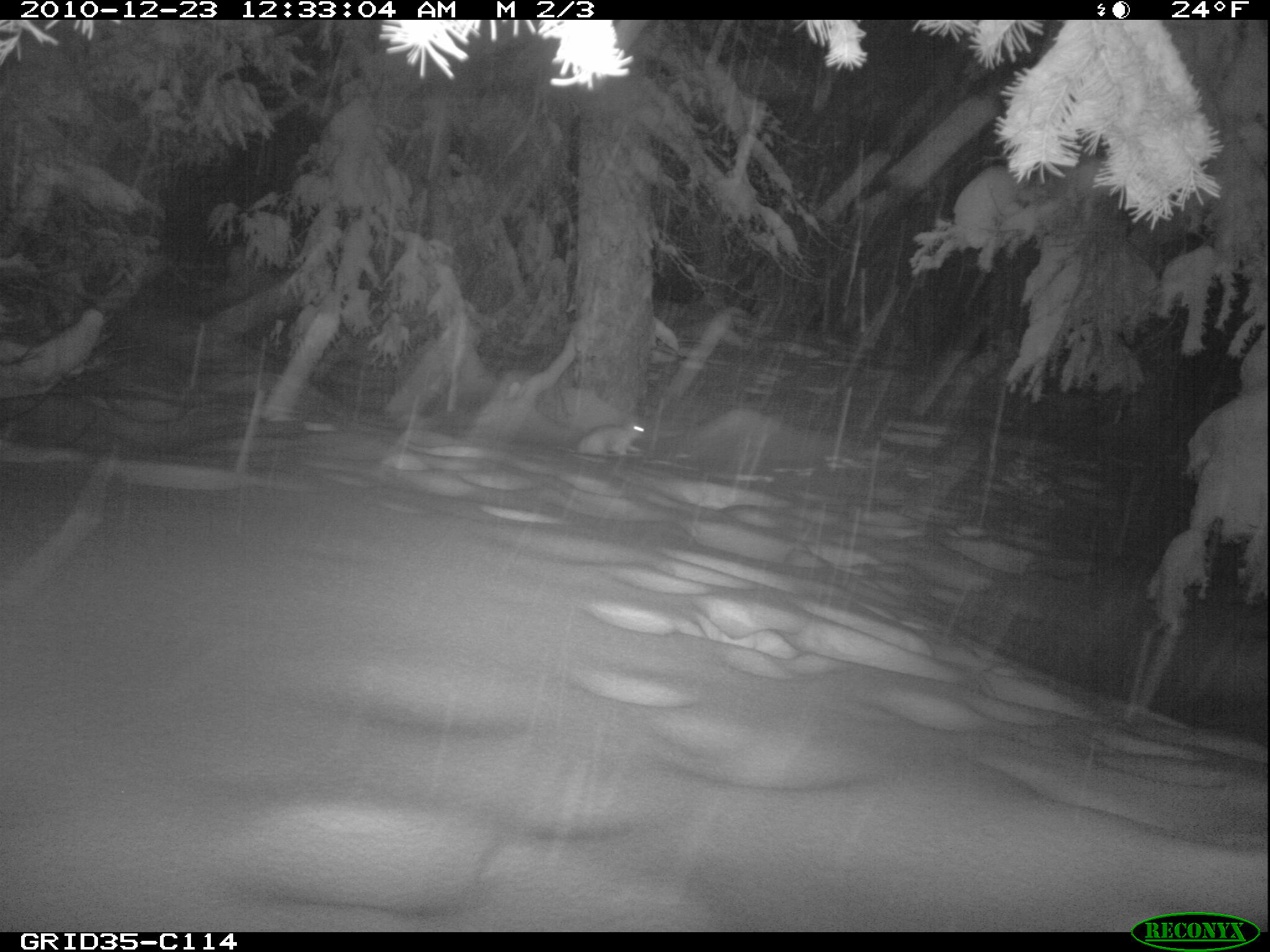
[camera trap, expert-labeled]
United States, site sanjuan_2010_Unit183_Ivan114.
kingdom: Animalia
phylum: Chordata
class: Mammalia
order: Lagomorpha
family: Leporidae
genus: Lepus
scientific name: Lepus americanus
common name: snowshoe hare